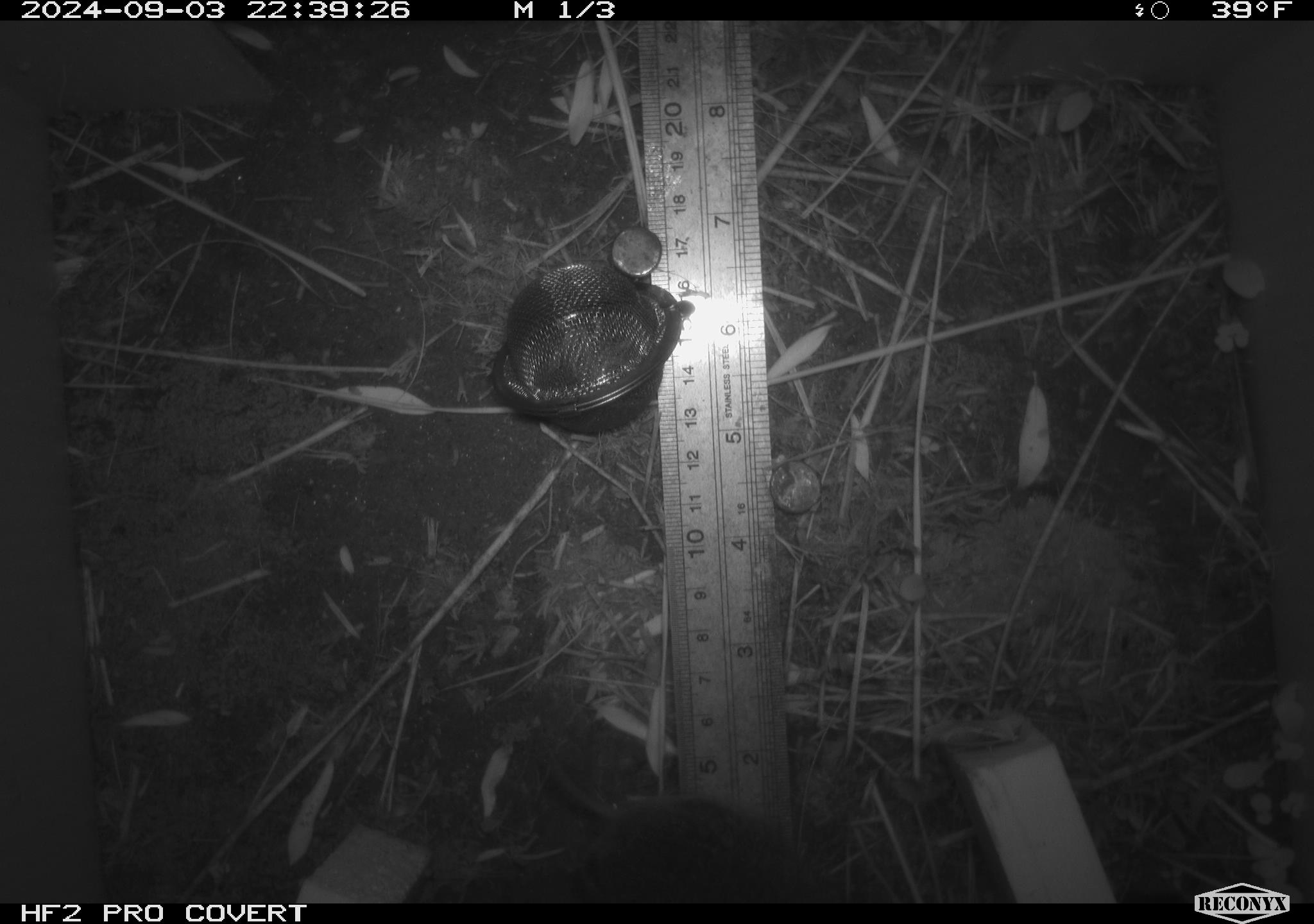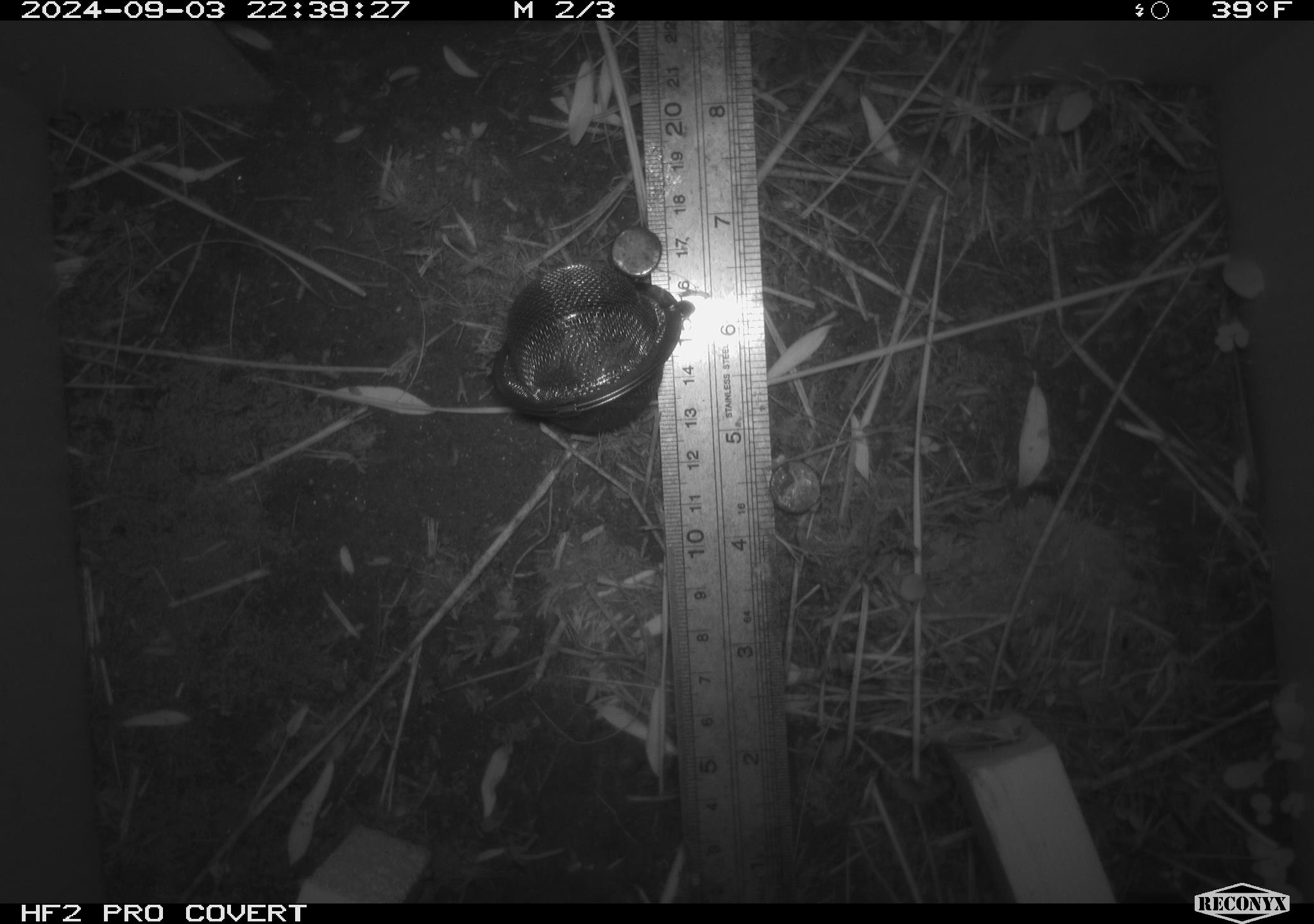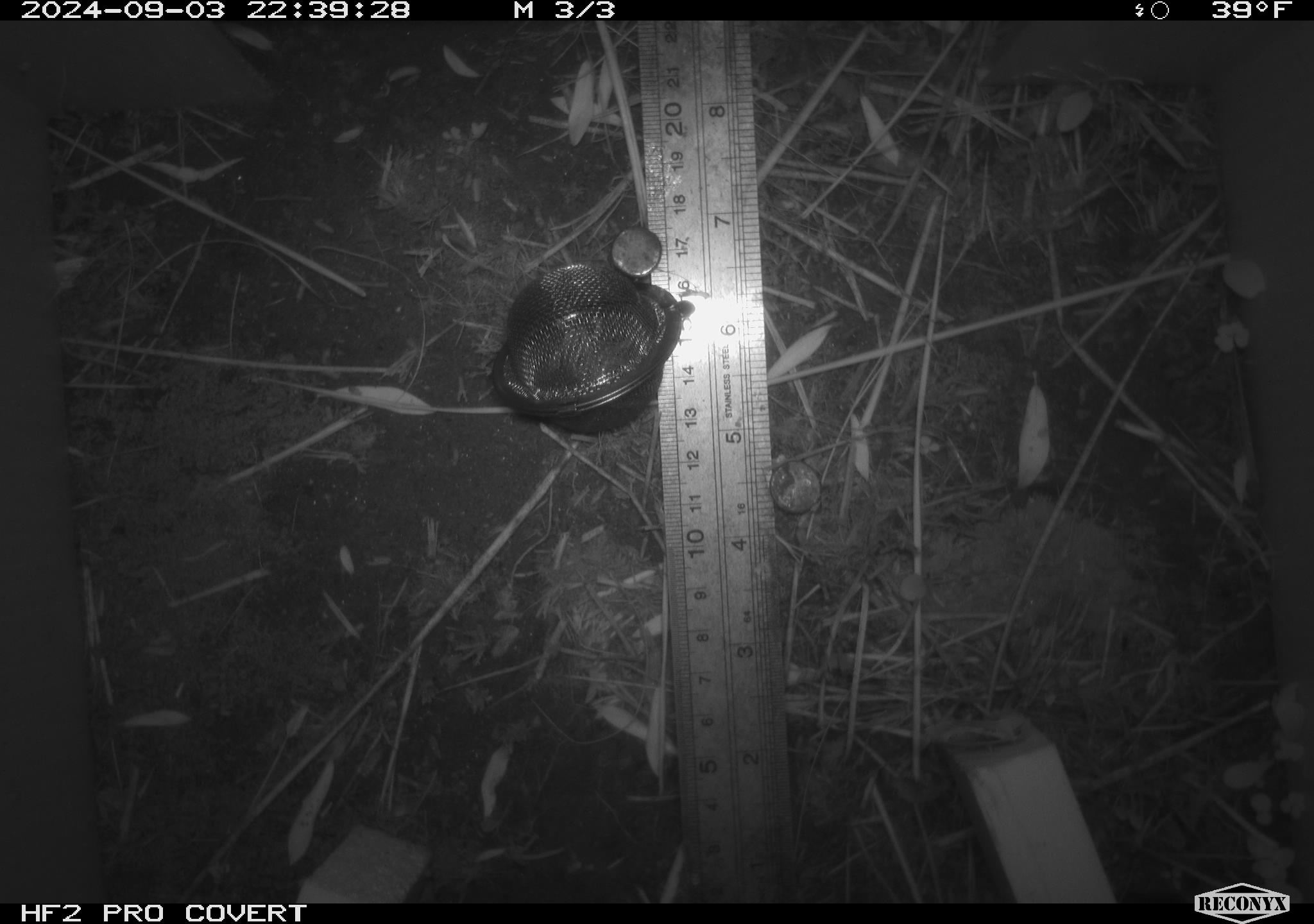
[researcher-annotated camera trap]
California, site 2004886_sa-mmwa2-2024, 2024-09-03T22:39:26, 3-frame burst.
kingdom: Animalia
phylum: Chordata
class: Mammalia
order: Rodentia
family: Cricetidae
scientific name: Arvicolinae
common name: voles, lemmings, and muskrats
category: arvicolinae subfamily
Arvicolinae subfamily (voles, lemmings, and muskrats) (Arvicolinae).